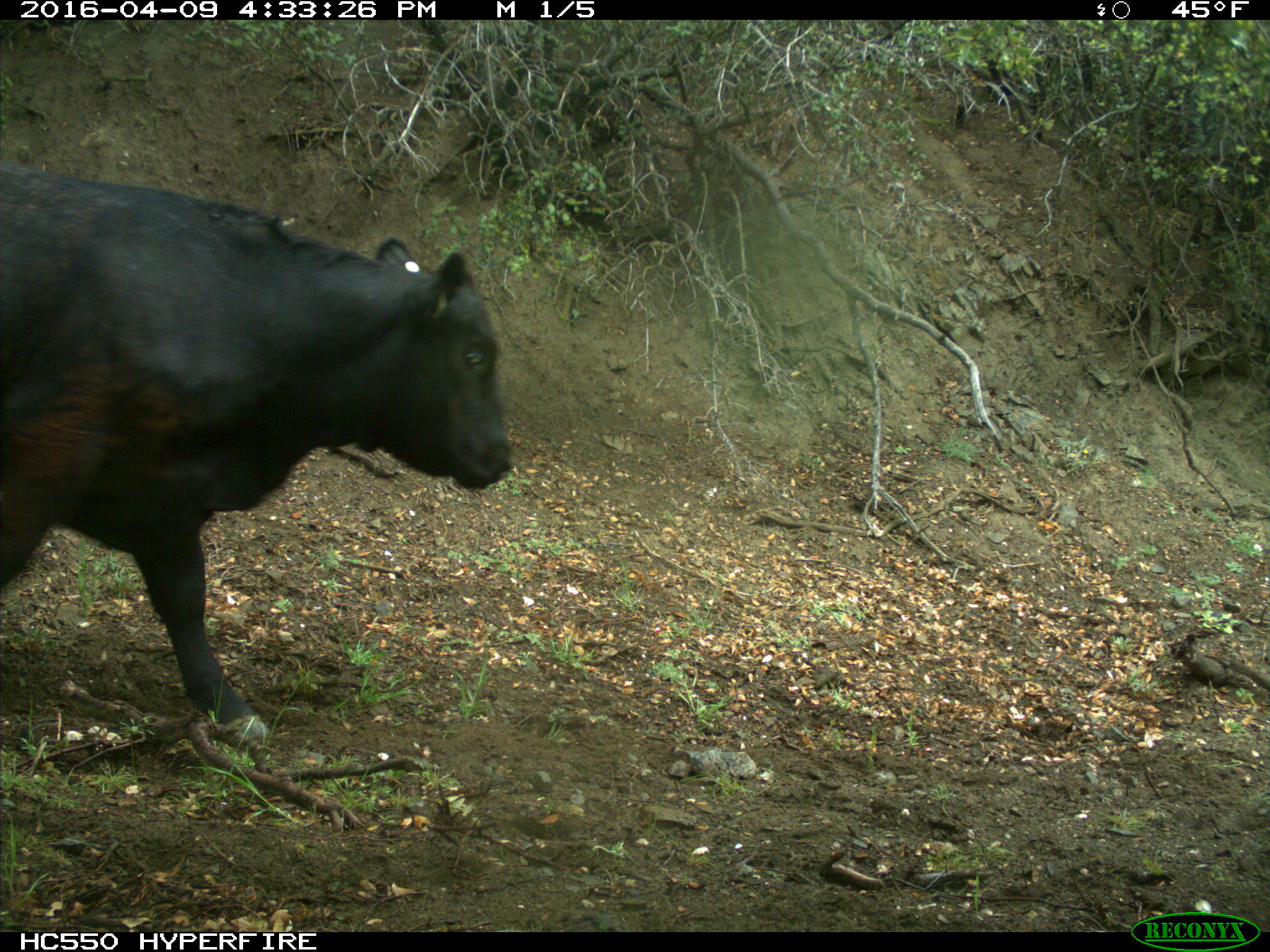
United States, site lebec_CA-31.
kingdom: Animalia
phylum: Chordata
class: Mammalia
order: Artiodactyla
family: Bovidae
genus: Bos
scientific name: Bos taurus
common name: domestic cow